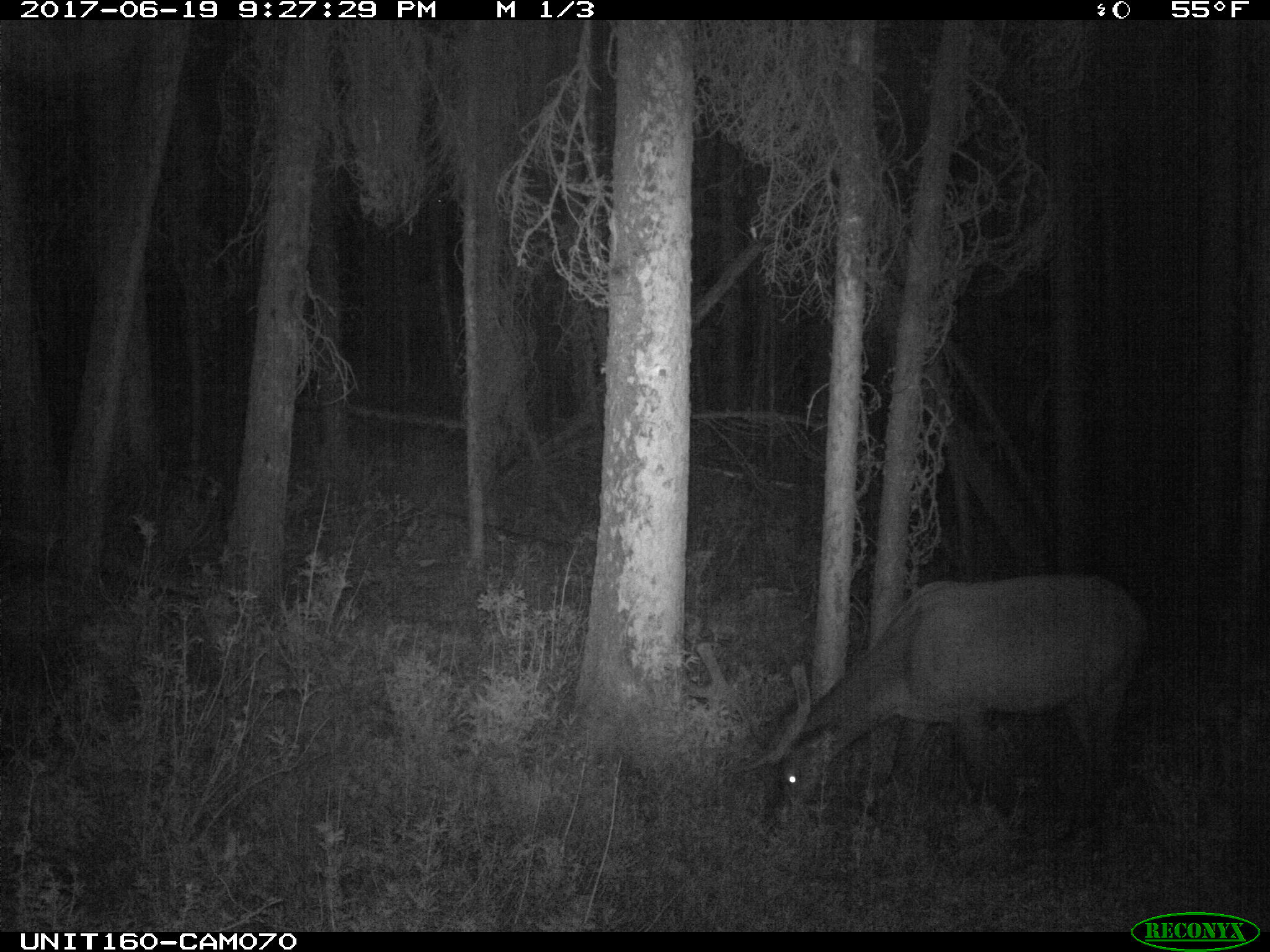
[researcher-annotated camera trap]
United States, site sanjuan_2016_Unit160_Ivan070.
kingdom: Animalia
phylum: Chordata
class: Mammalia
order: Artiodactyla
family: Cervidae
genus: Cervus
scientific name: Cervus elaphus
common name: red deer